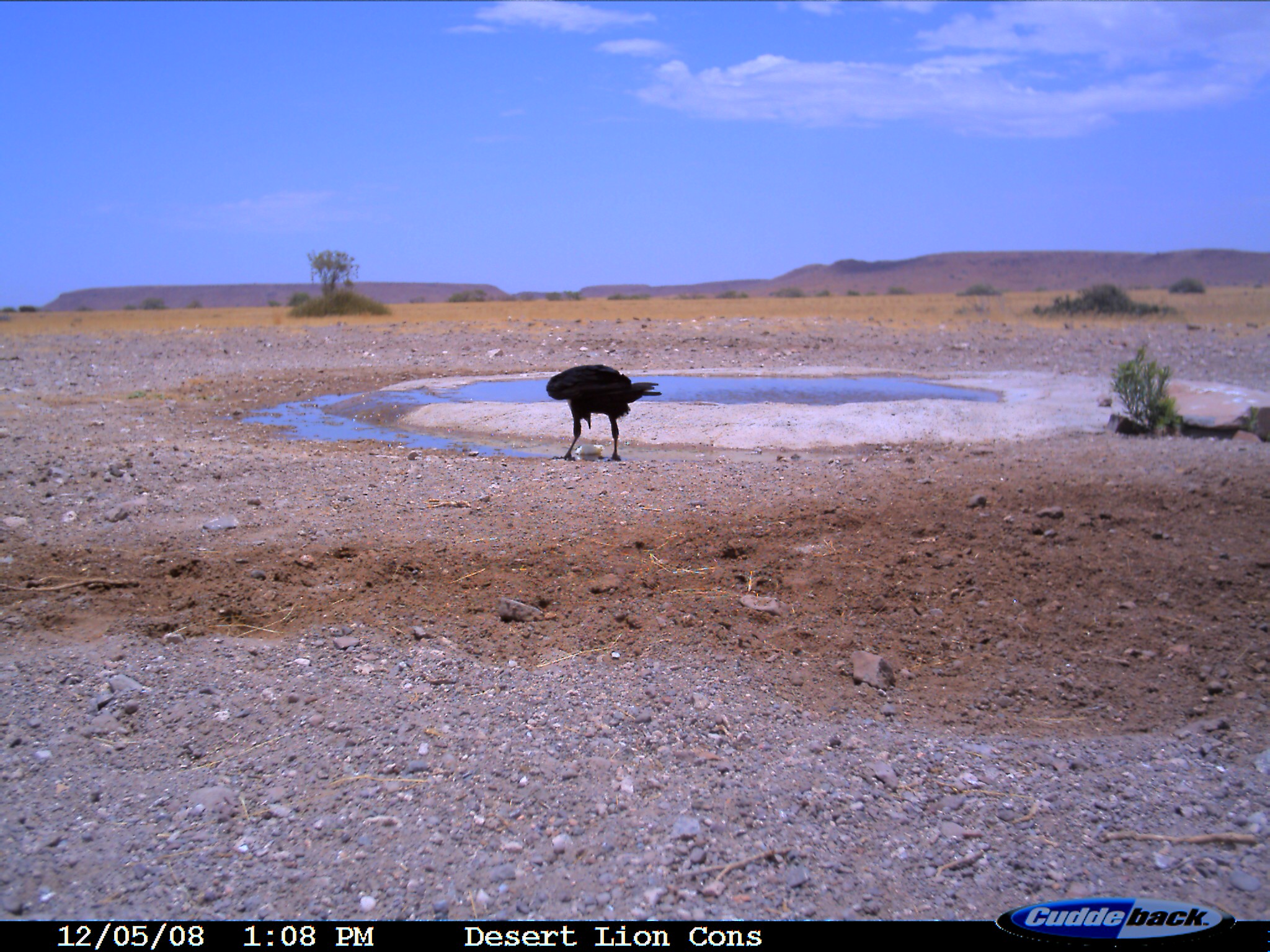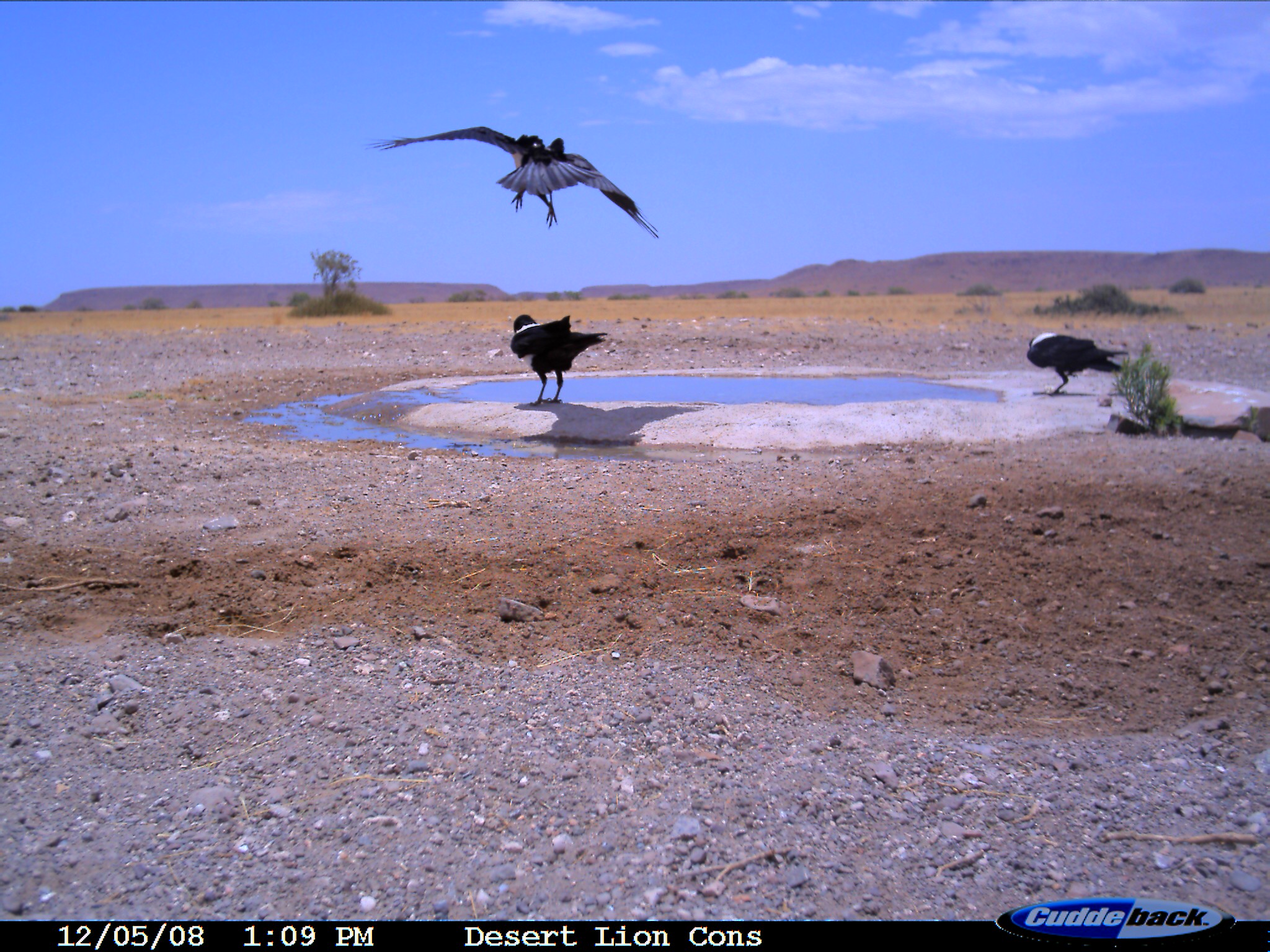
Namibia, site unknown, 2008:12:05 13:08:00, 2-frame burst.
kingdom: Animalia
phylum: Chordata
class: Aves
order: Passeriformes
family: Corvidae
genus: Corvus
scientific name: Corvus albus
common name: pied crow